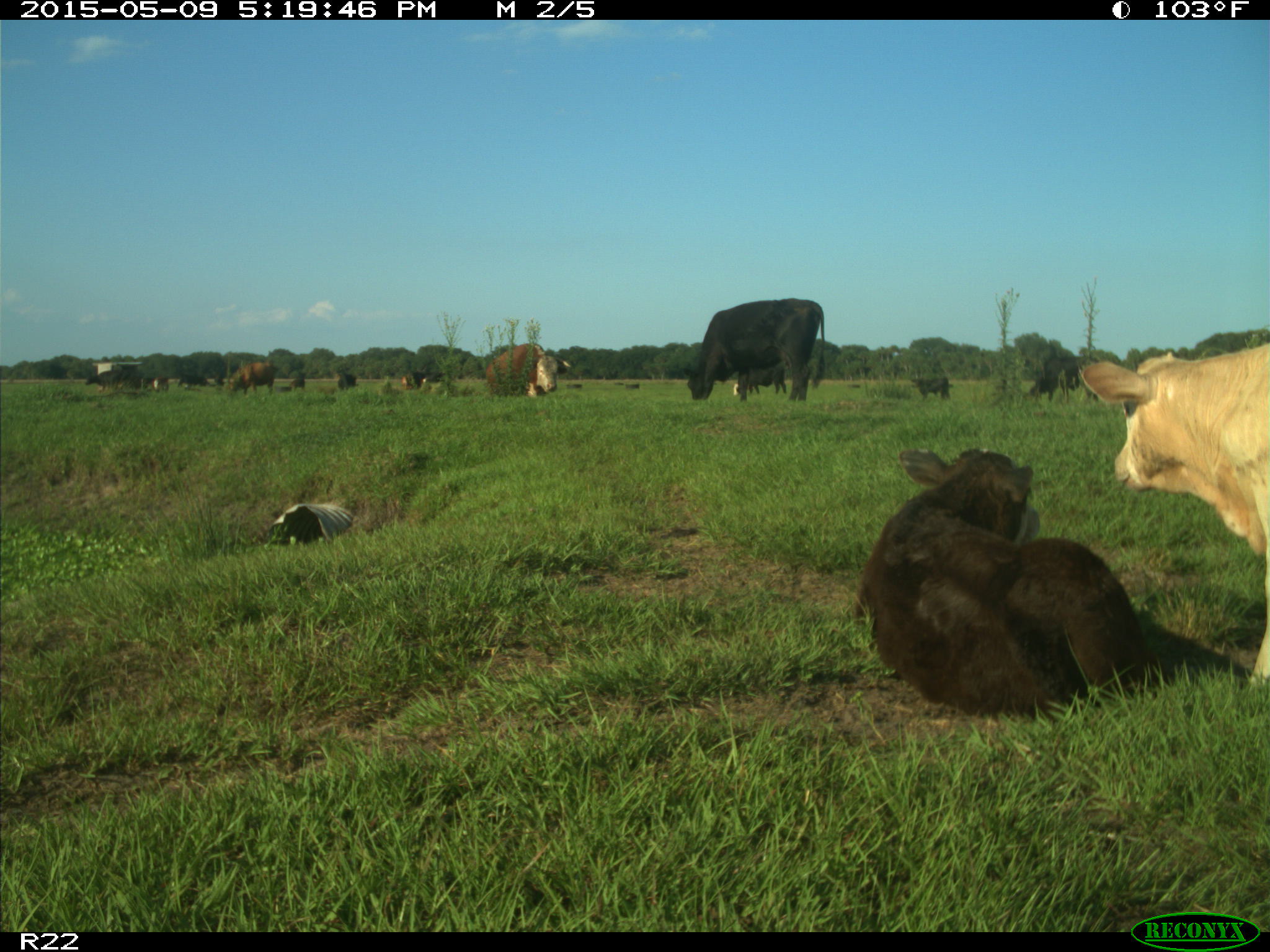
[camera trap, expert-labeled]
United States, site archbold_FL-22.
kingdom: Animalia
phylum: Chordata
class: Mammalia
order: Artiodactyla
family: Bovidae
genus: Bos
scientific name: Bos taurus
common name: domestic cow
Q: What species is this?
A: Bos taurus (domestic cow).